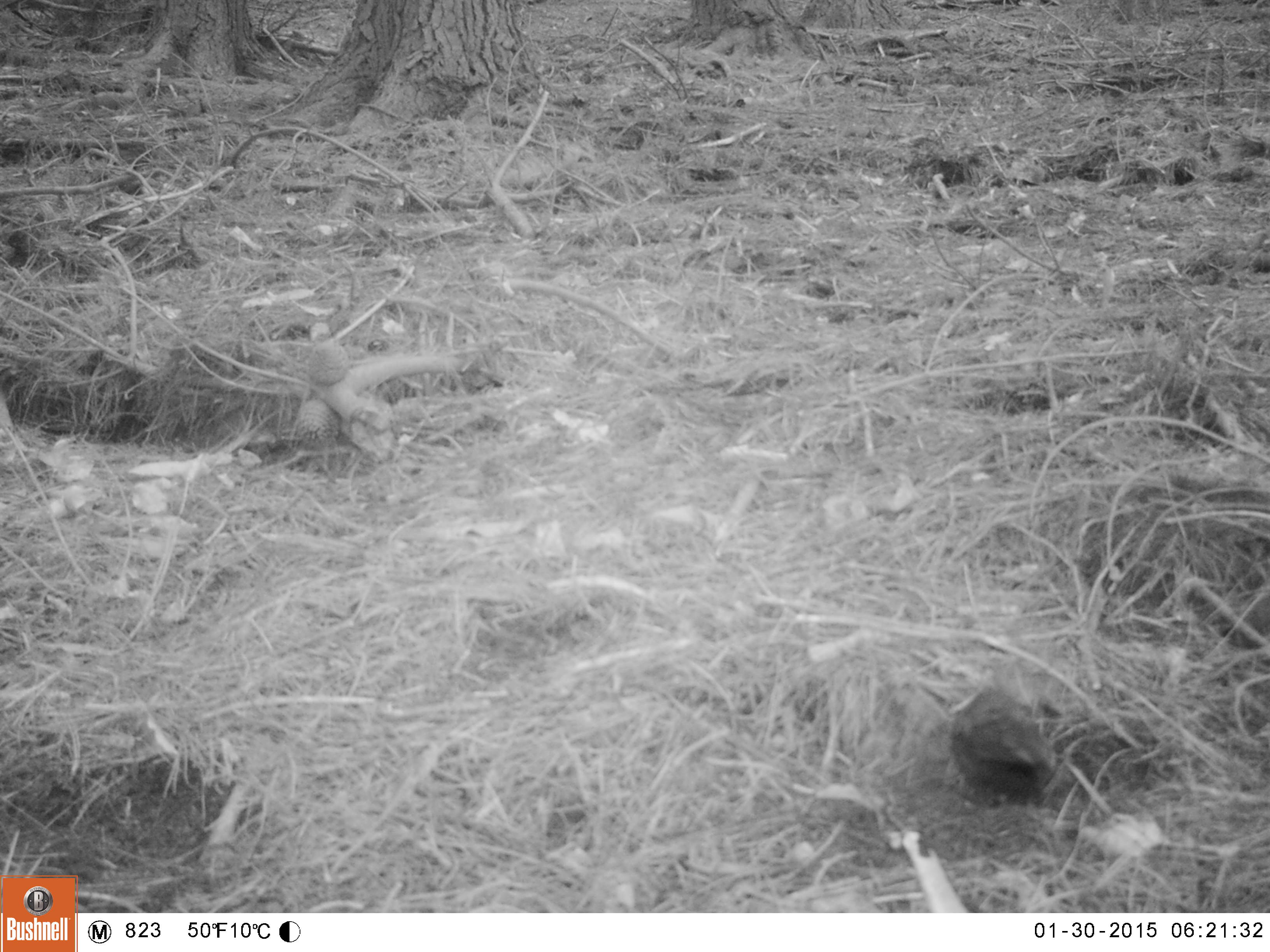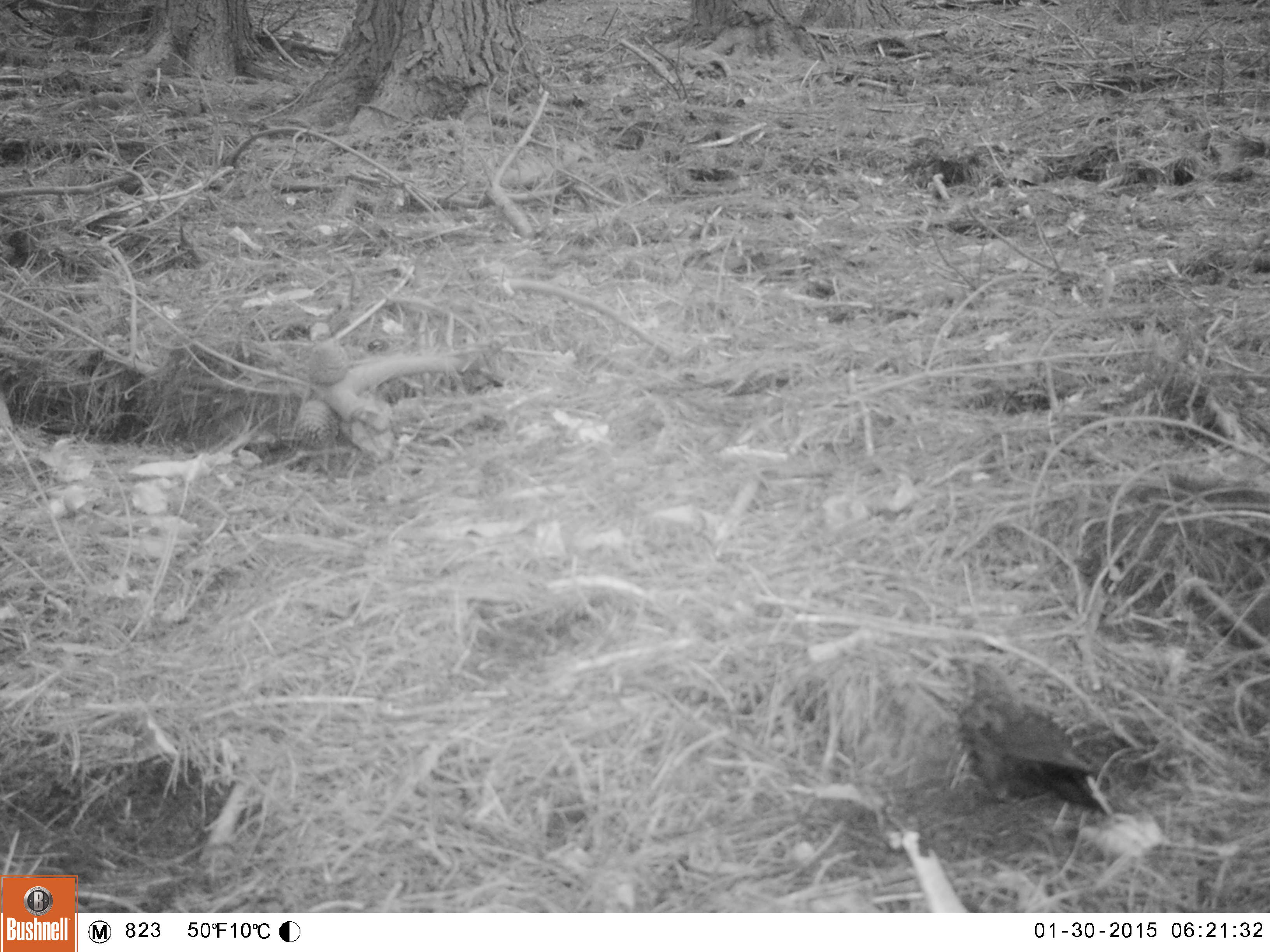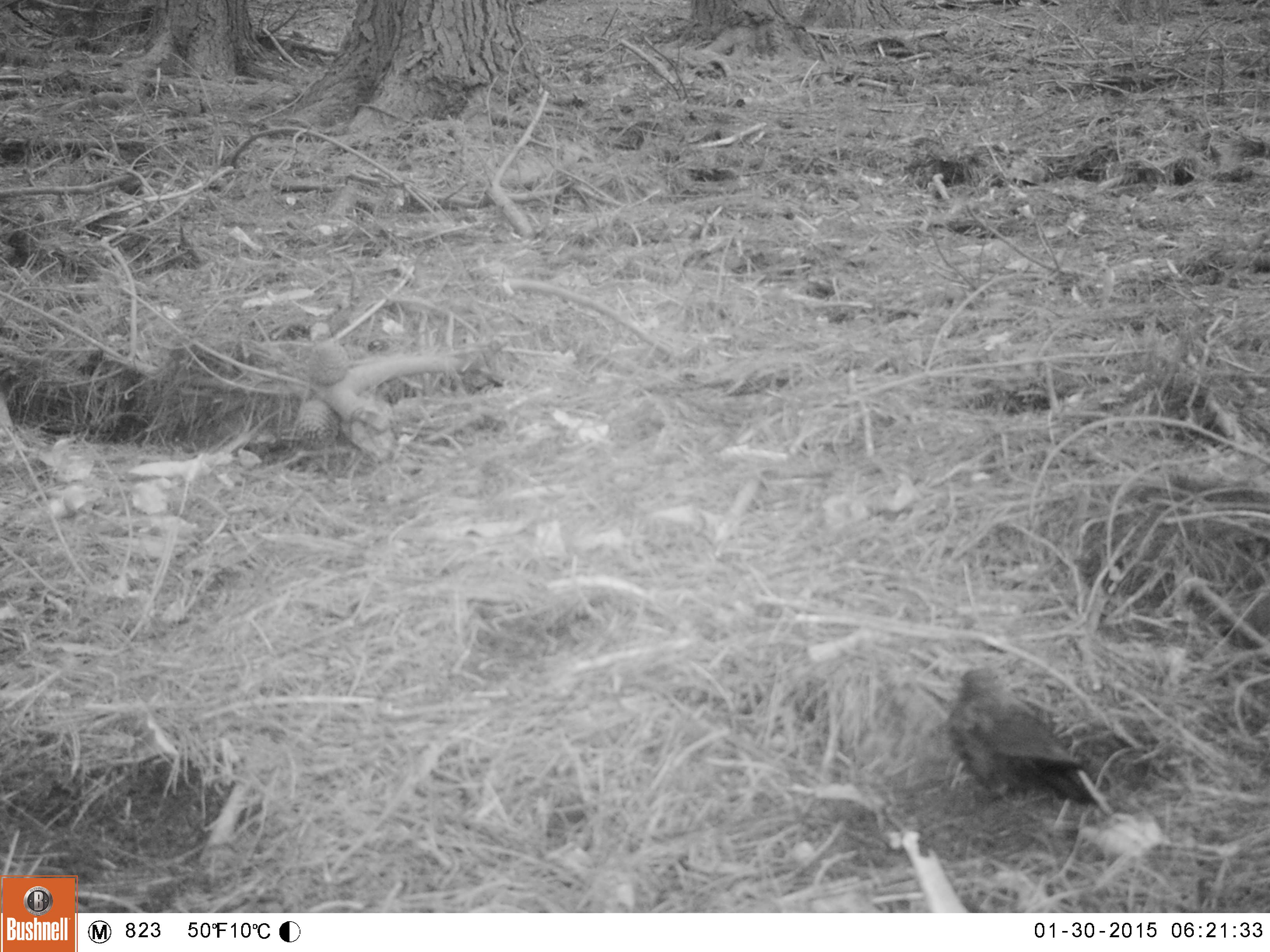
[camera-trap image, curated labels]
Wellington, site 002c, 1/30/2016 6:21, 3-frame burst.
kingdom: Animalia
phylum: Chordata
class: Aves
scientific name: Aves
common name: bird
Bird (Aves).